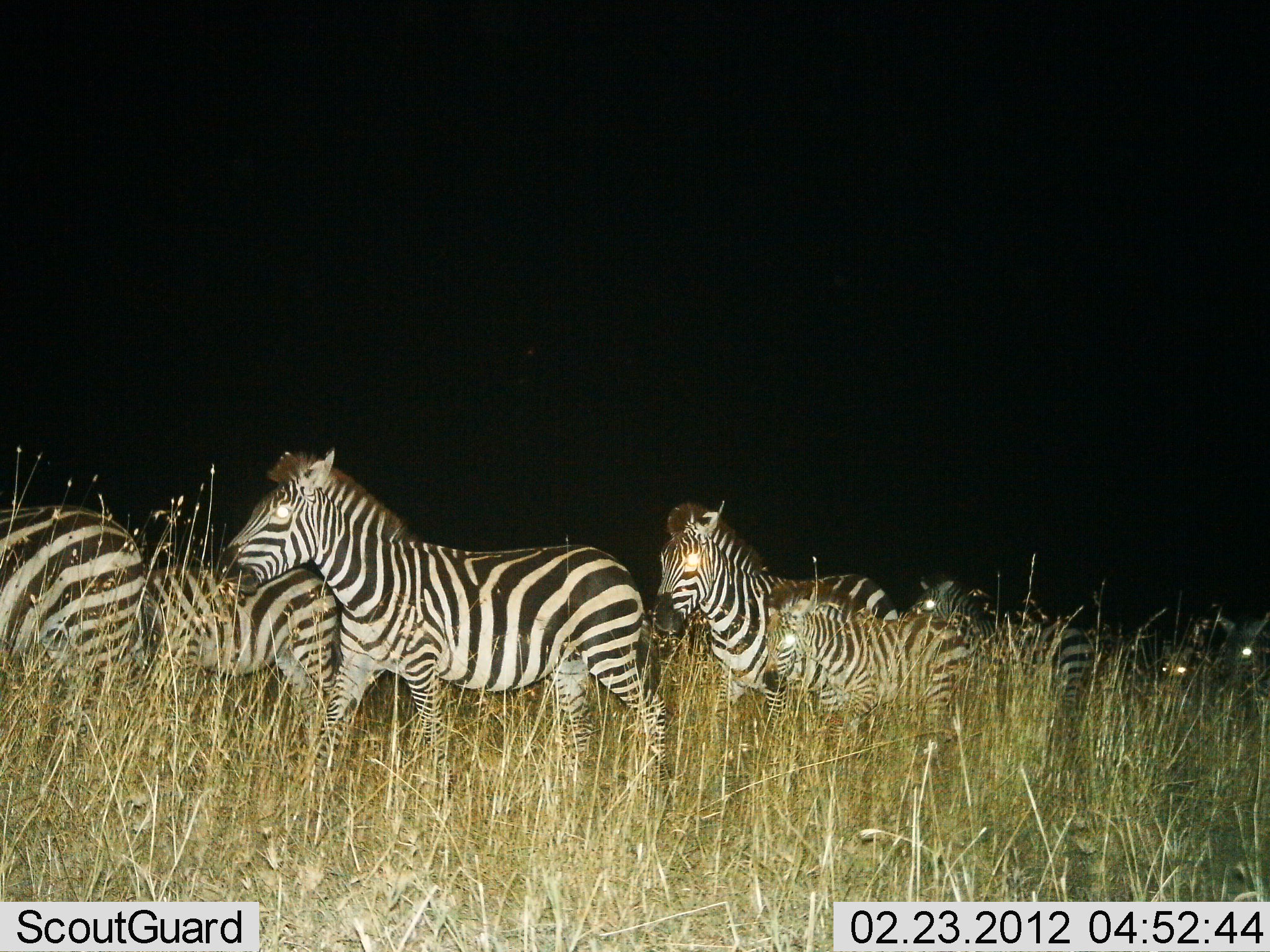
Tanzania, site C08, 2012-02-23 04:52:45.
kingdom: Animalia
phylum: Chordata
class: Mammalia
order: Perissodactyla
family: Equidae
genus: Equus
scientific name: Equus quagga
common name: plains zebra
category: zebra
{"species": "zebra (plains zebra) (Equus quagga)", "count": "8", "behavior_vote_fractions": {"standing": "11%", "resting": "0%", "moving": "89%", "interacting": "0%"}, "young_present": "63%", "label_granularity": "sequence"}